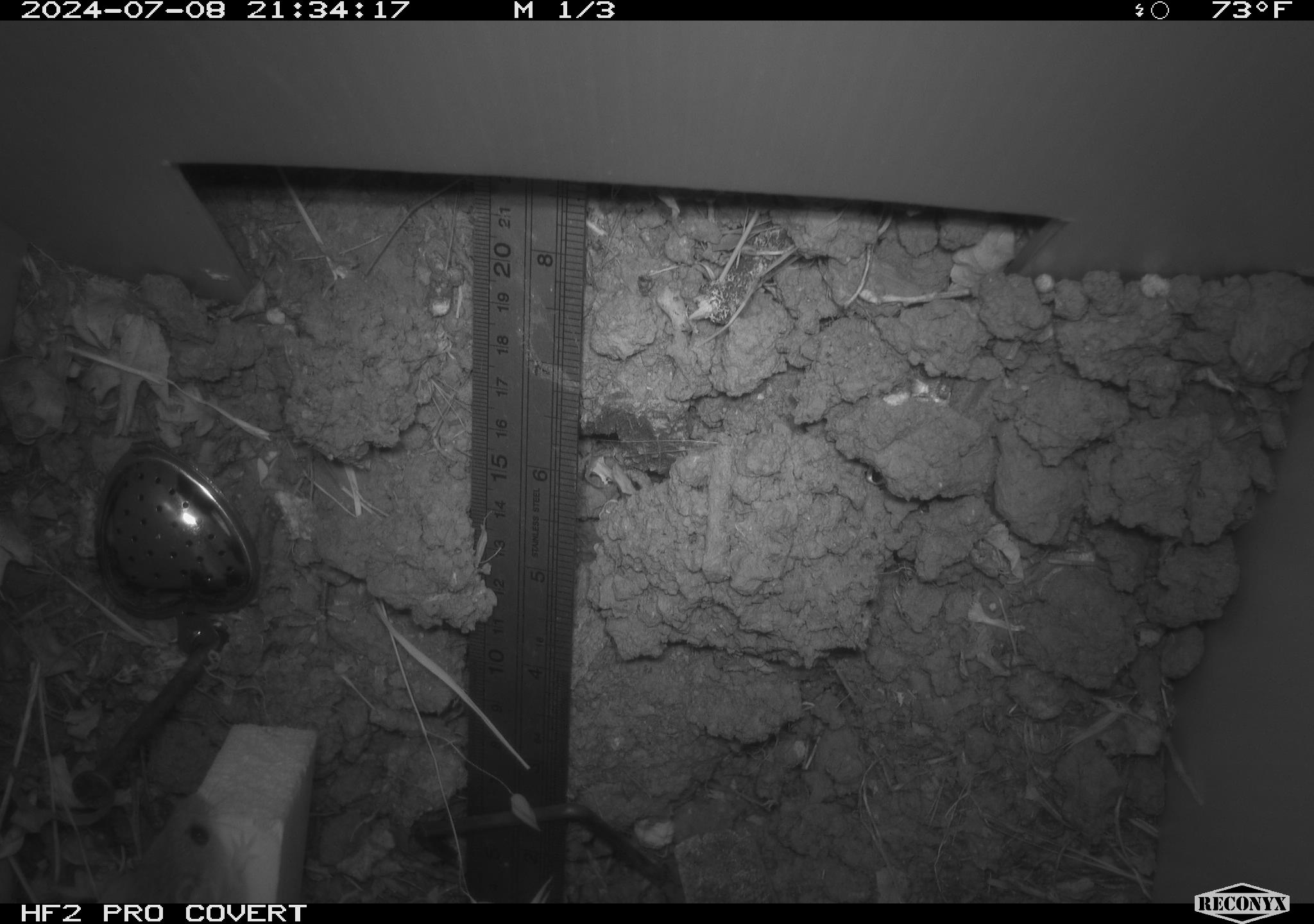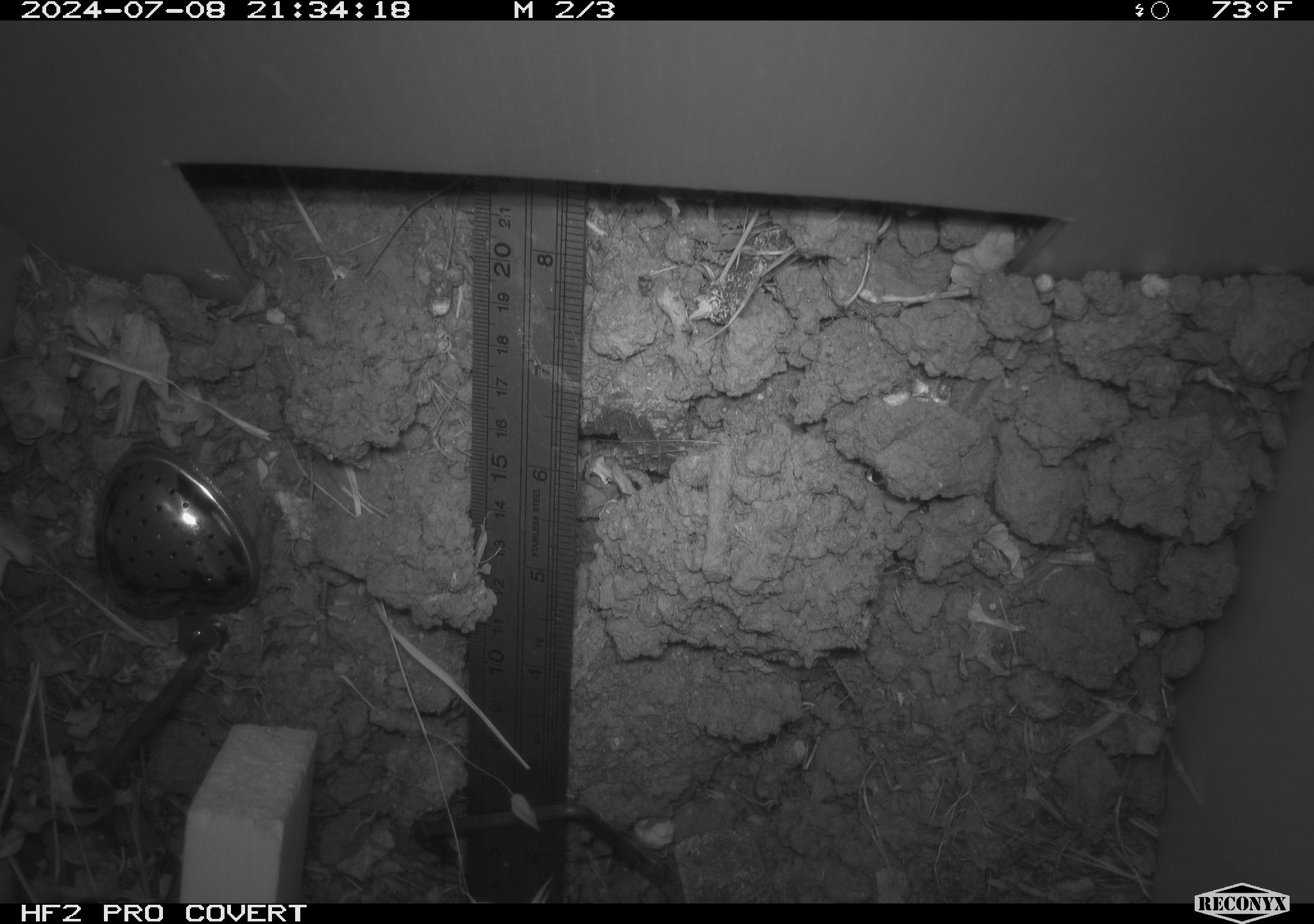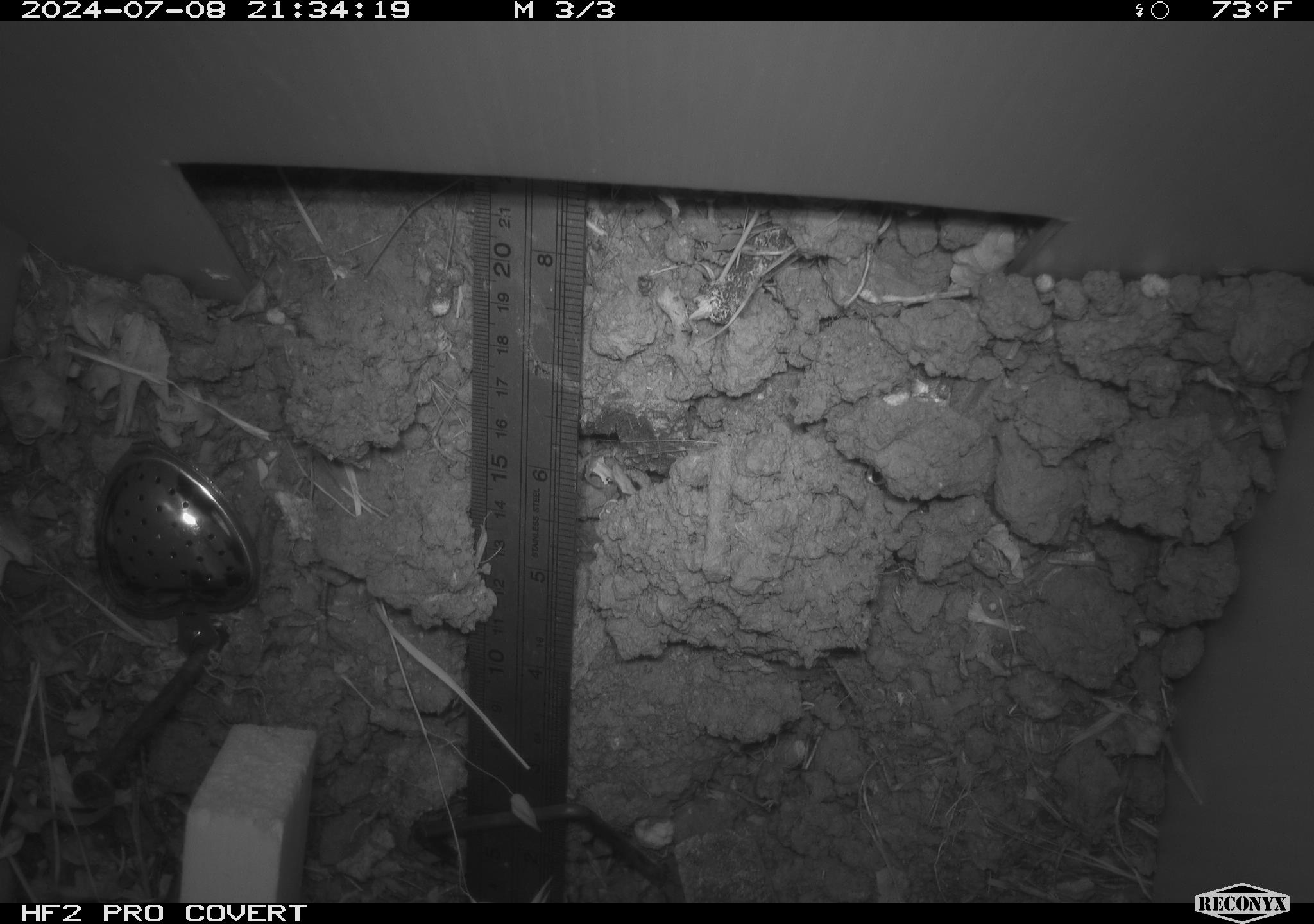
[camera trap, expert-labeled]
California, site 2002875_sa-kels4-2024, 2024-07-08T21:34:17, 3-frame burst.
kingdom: Animalia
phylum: Chordata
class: Mammalia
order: Rodentia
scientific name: Rodentia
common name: rodent